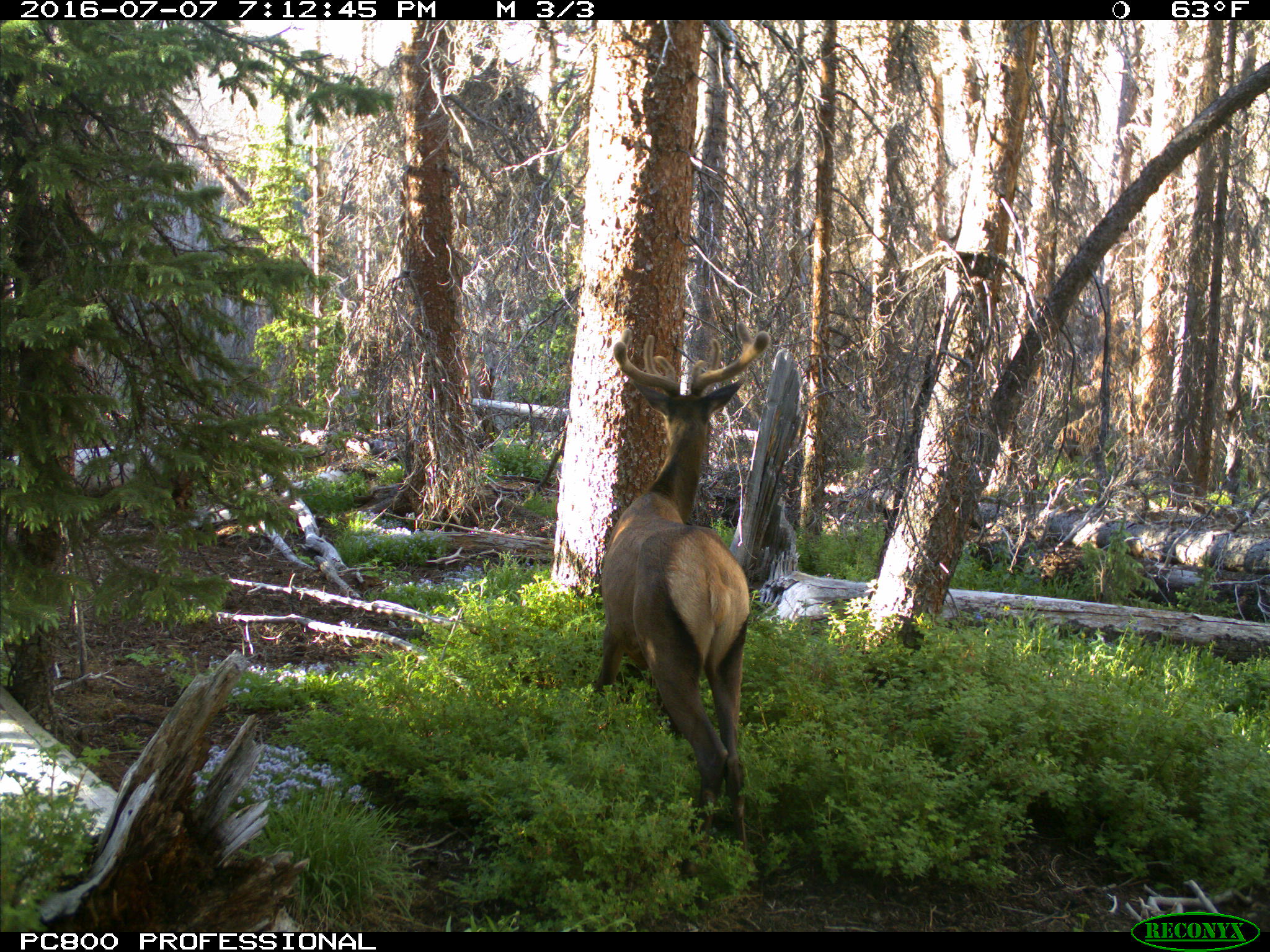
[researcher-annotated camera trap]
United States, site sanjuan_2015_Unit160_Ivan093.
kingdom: Animalia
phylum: Chordata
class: Mammalia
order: Artiodactyla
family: Cervidae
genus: Cervus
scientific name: Cervus elaphus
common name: red deer